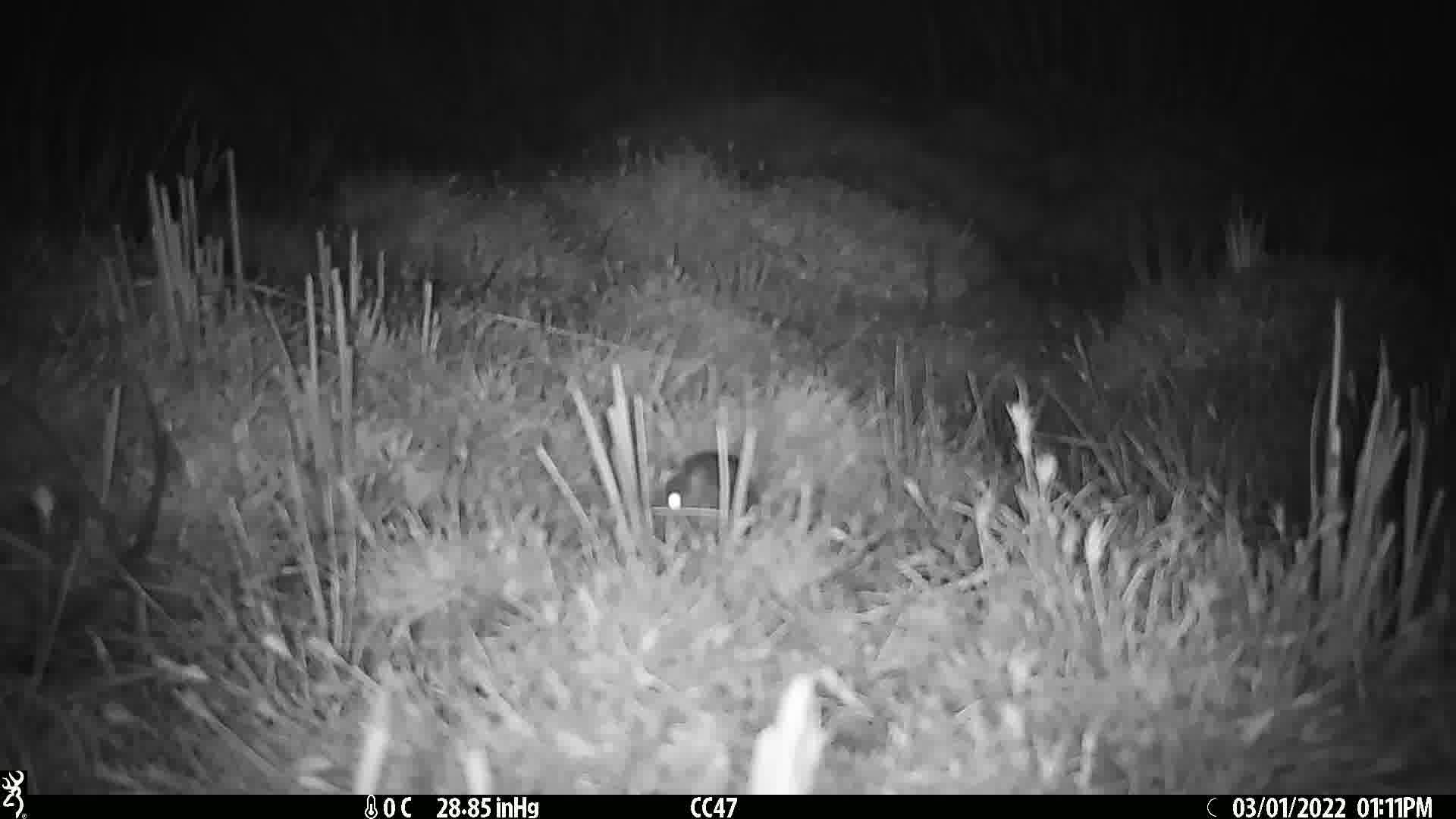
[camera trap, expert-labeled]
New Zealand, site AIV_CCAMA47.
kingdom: Animalia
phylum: Chordata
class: Mammalia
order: Rodentia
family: Muridae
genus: Mus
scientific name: Mus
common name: mouse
Mouse (Mus).